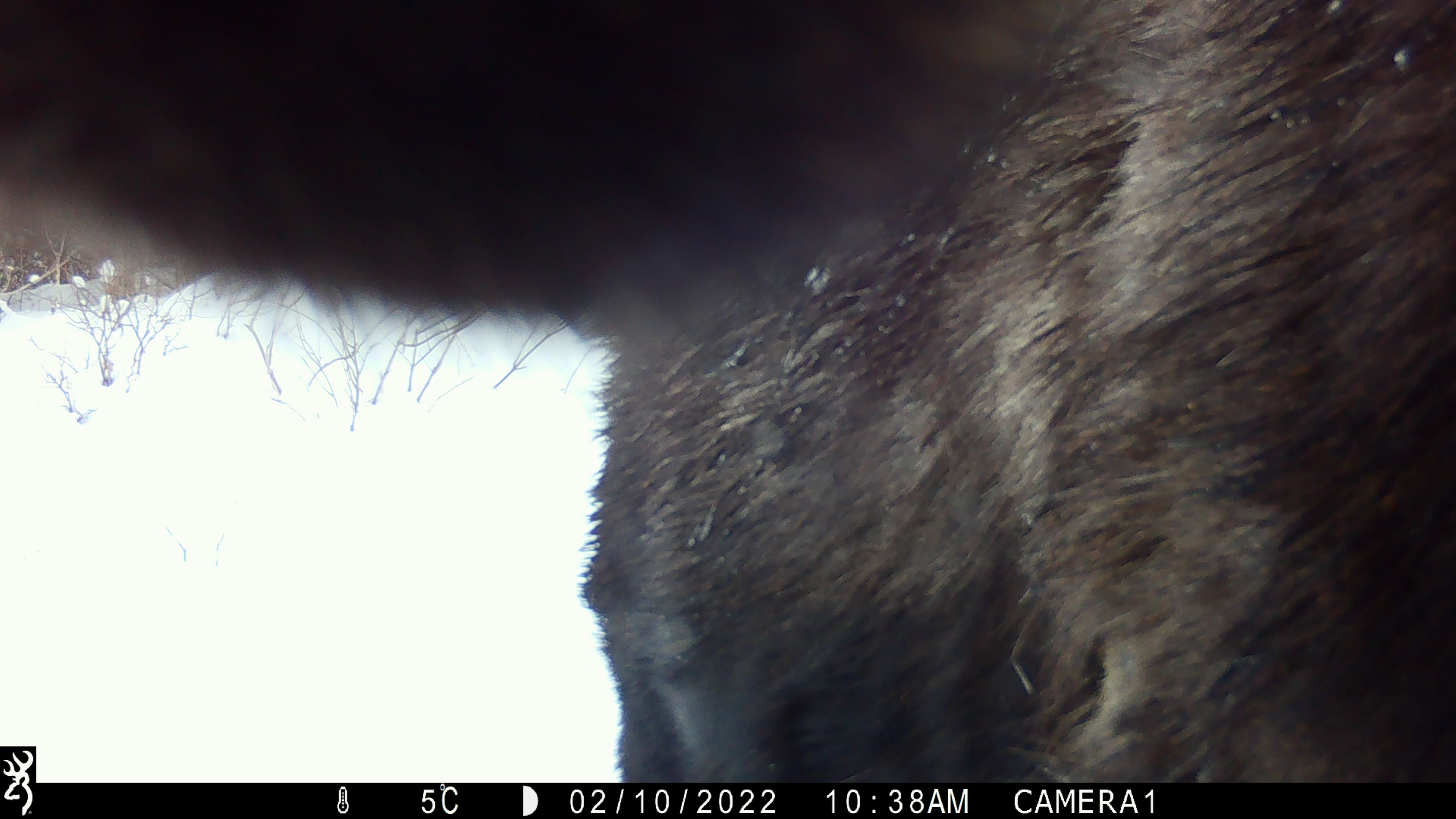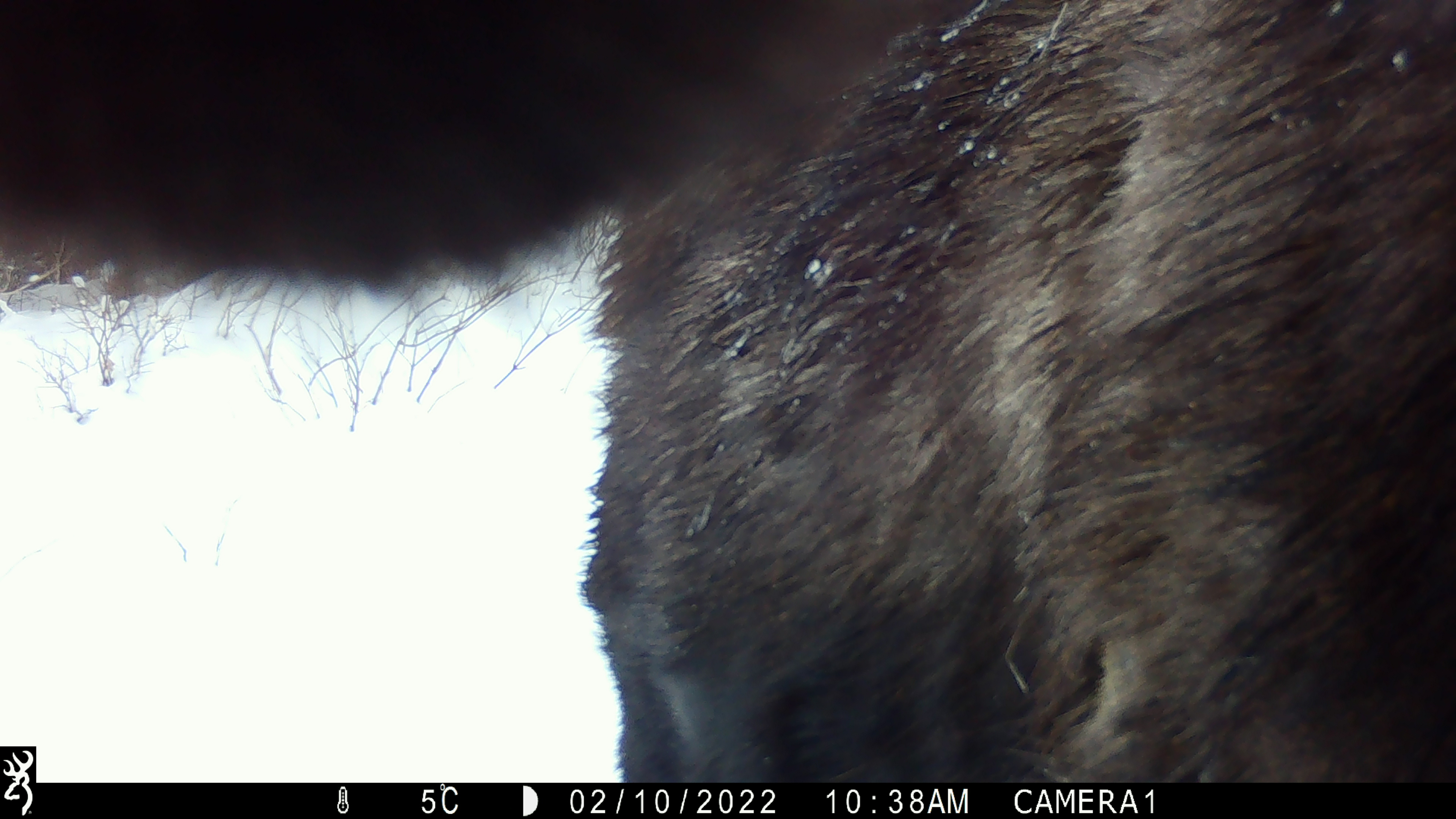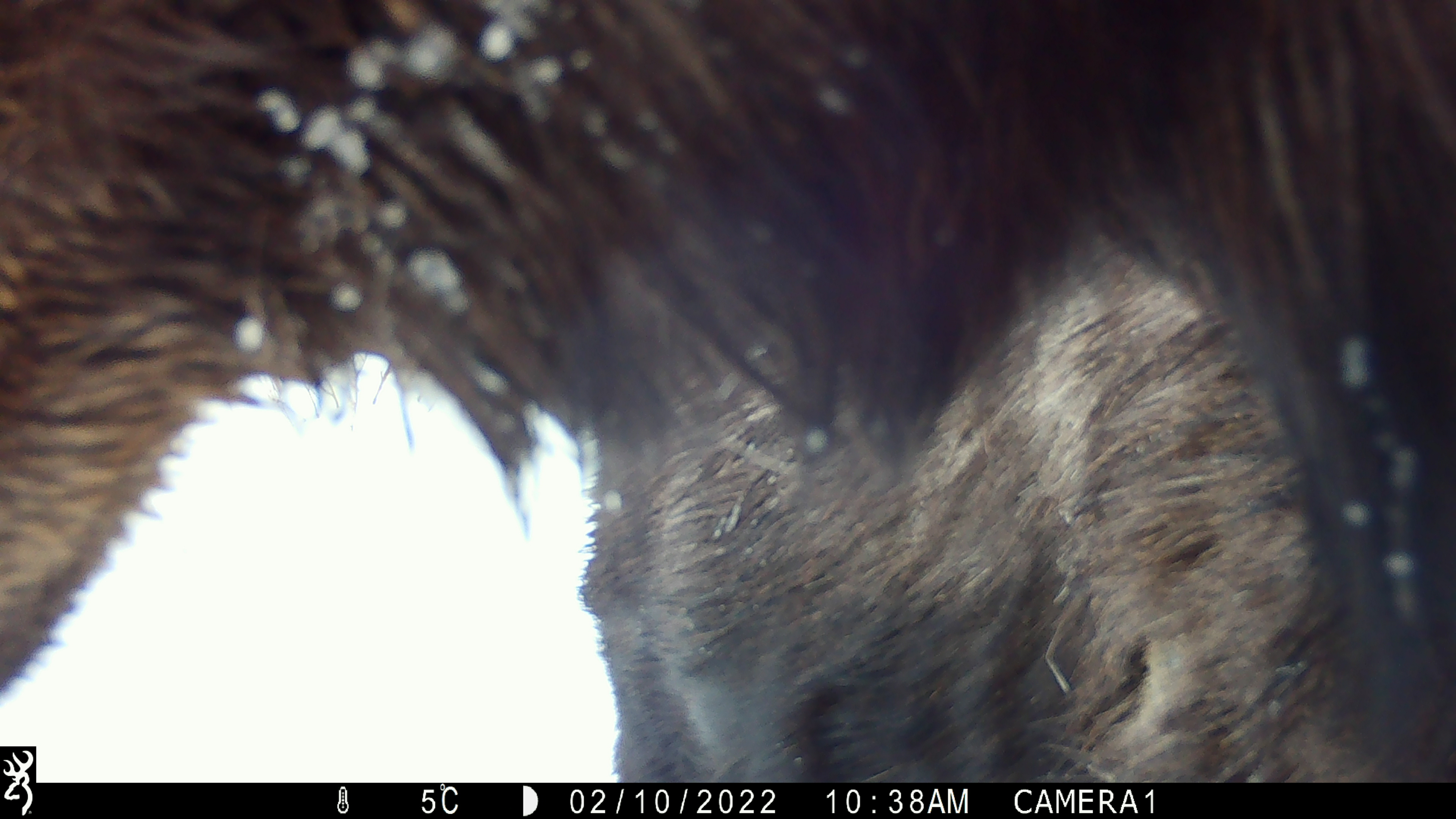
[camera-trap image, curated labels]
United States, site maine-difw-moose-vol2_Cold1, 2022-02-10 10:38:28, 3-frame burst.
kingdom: Animalia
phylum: Chordata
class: Mammalia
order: Artiodactyla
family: Cervidae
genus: Alces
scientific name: Alces alces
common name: moose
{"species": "moose (Alces alces)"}